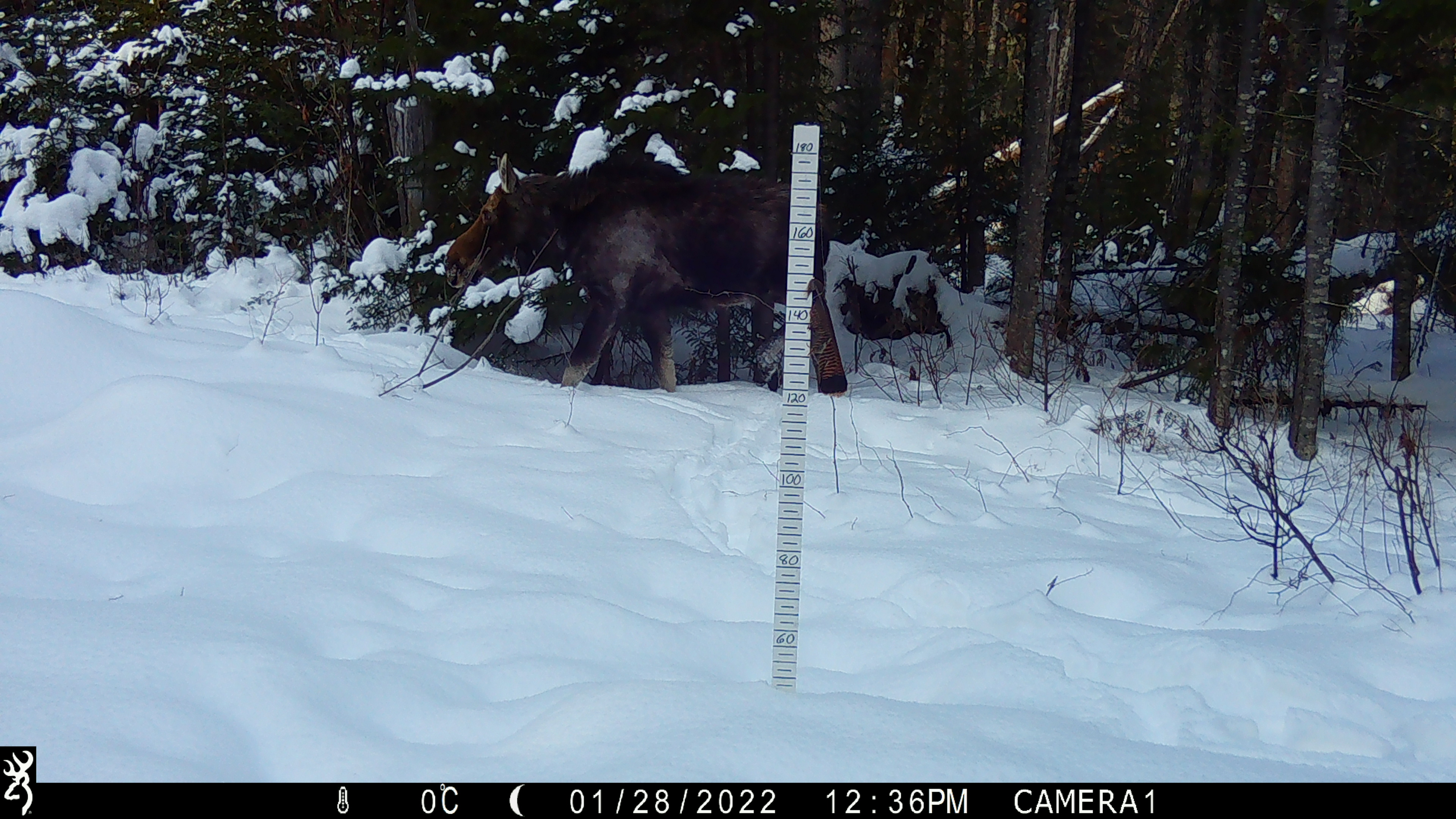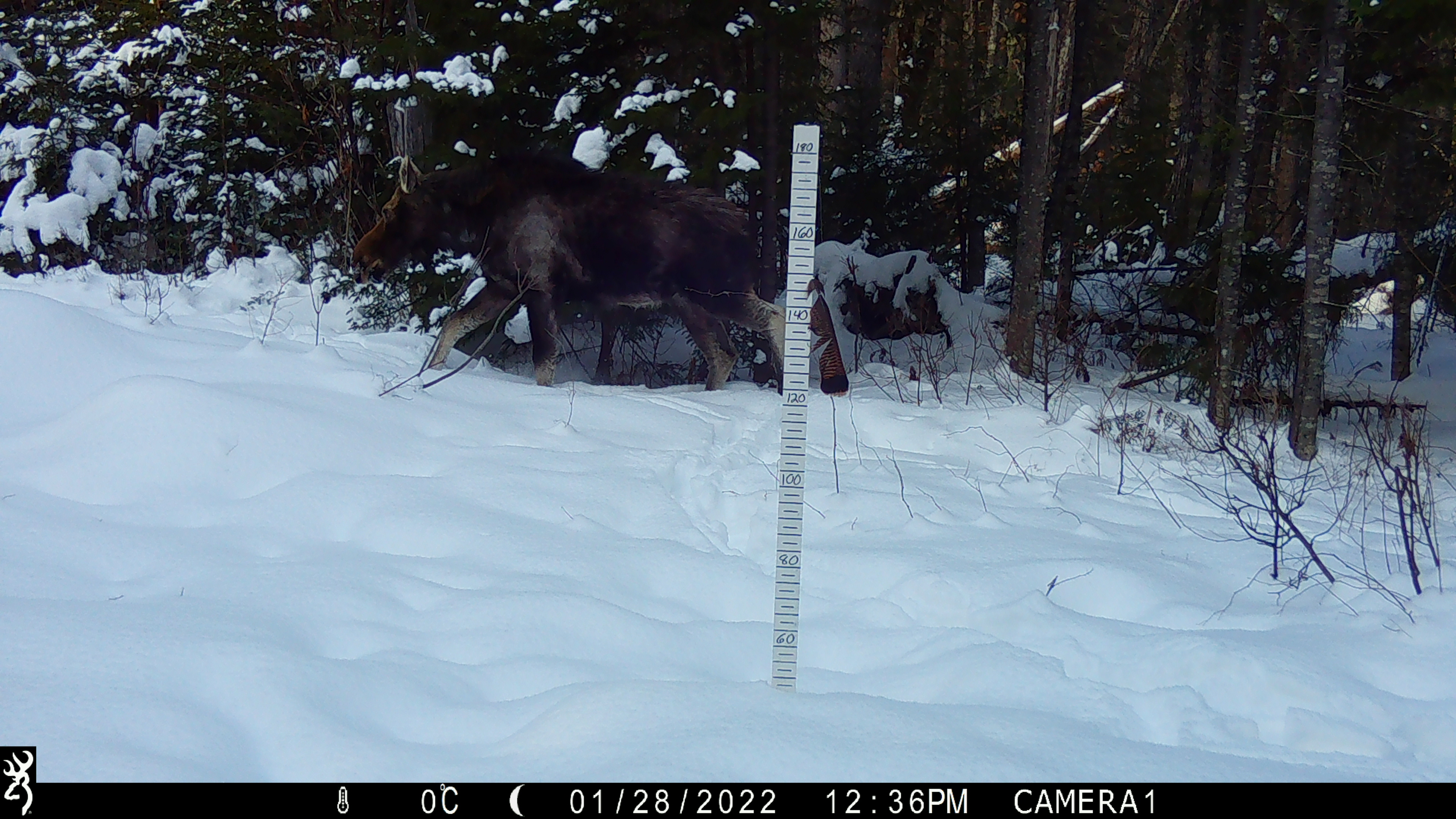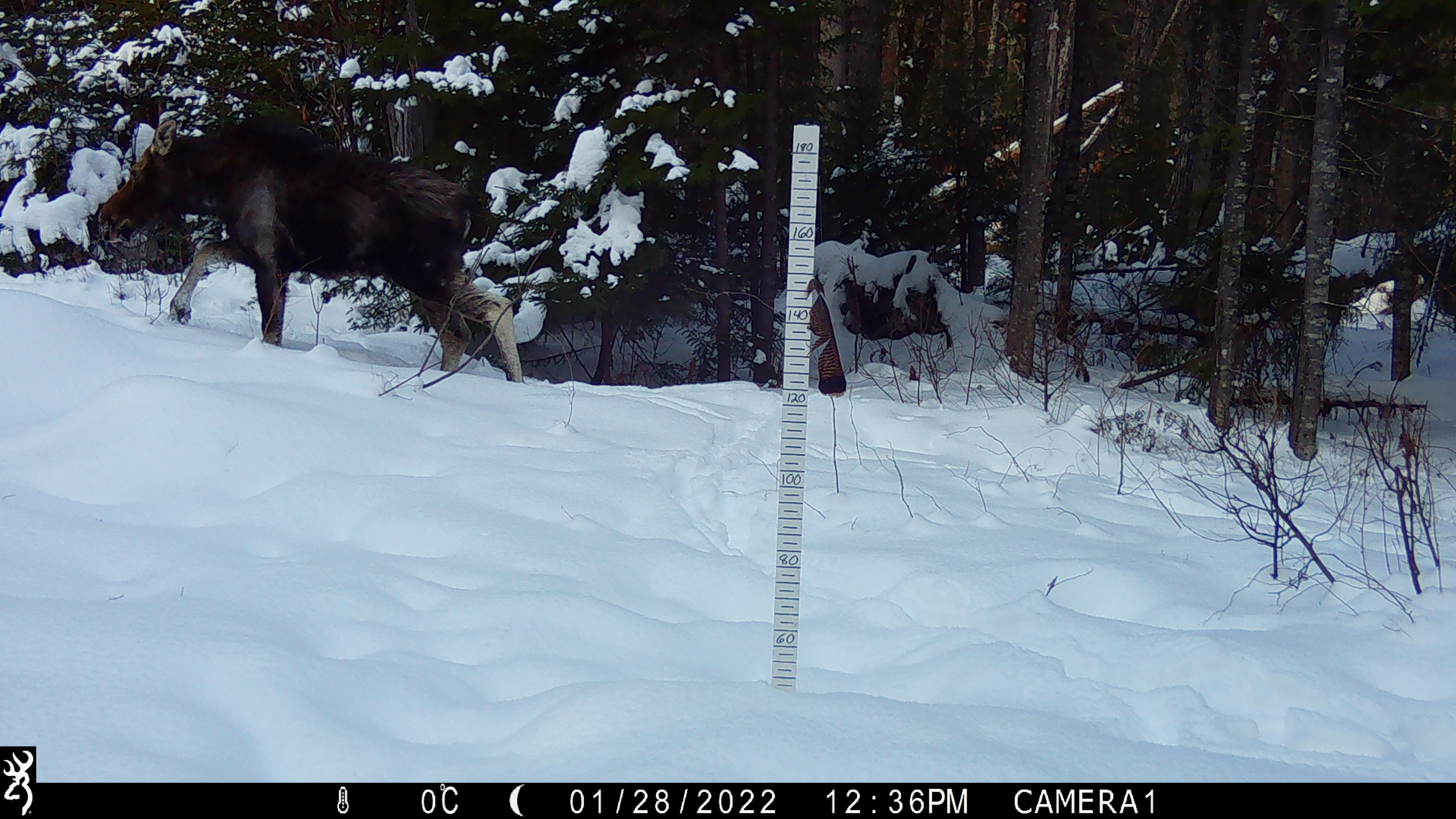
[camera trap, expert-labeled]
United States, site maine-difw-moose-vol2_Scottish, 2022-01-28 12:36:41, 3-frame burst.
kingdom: Animalia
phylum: Chordata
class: Mammalia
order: Artiodactyla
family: Cervidae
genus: Alces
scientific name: Alces alces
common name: moose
Moose (Alces alces).